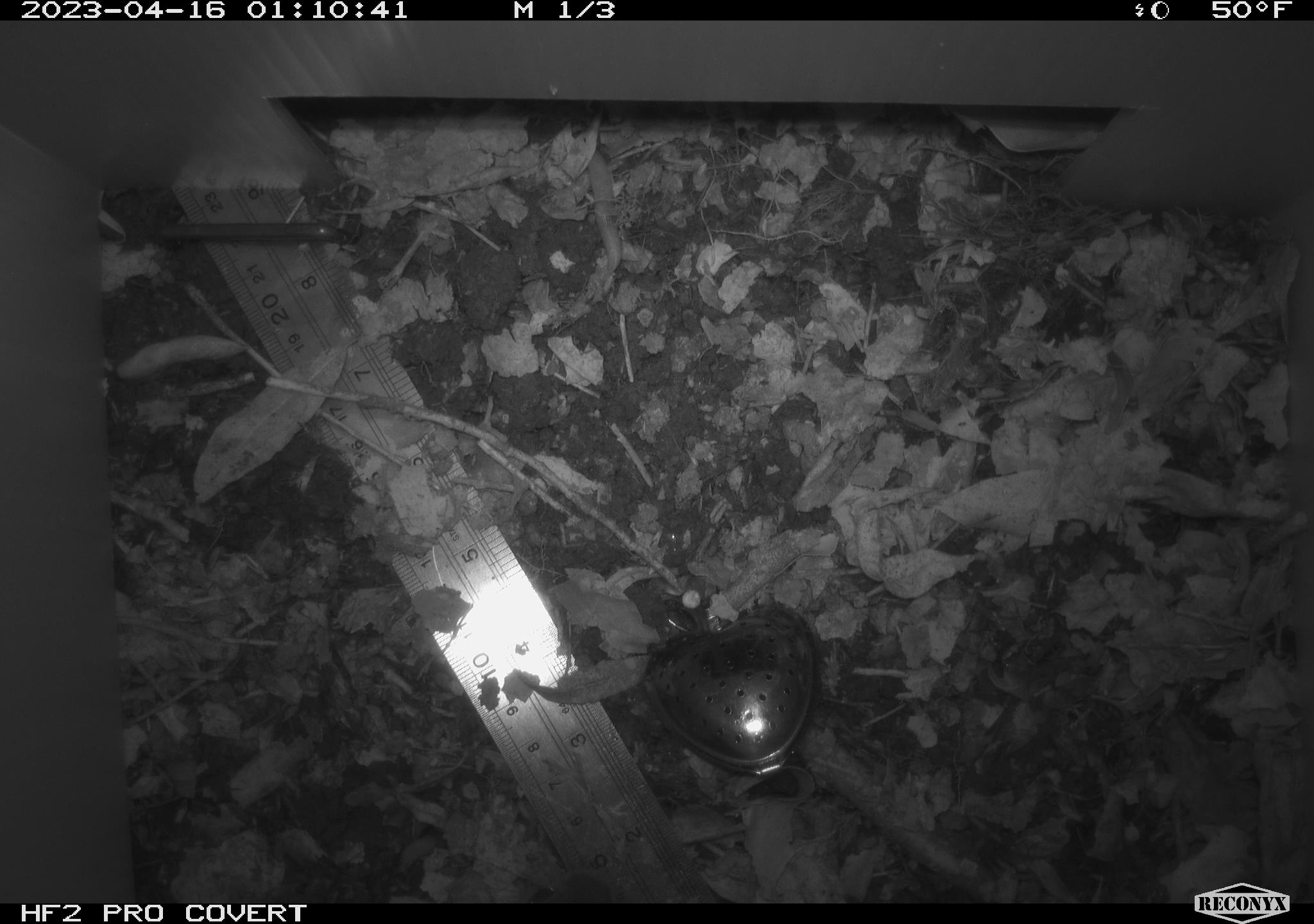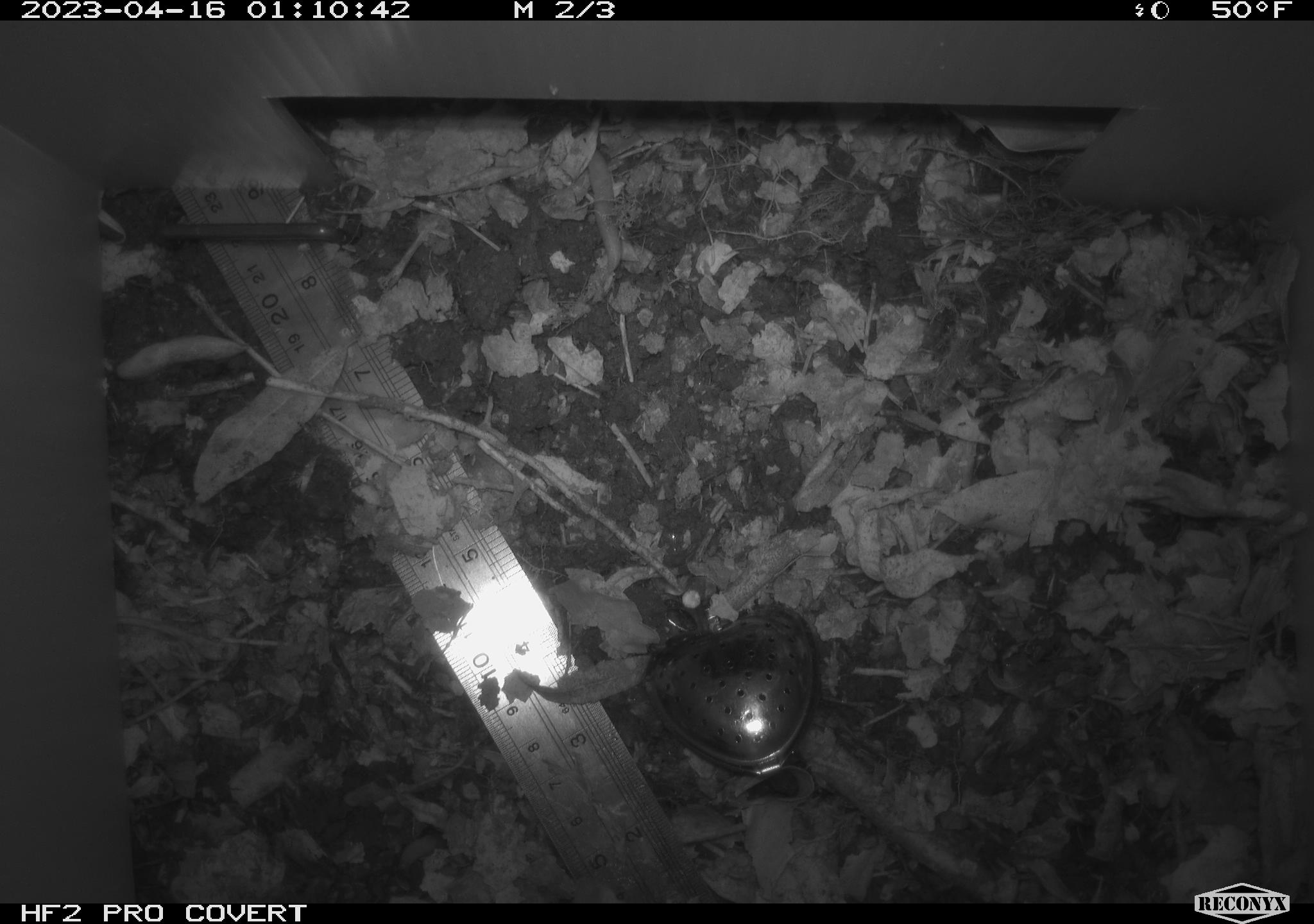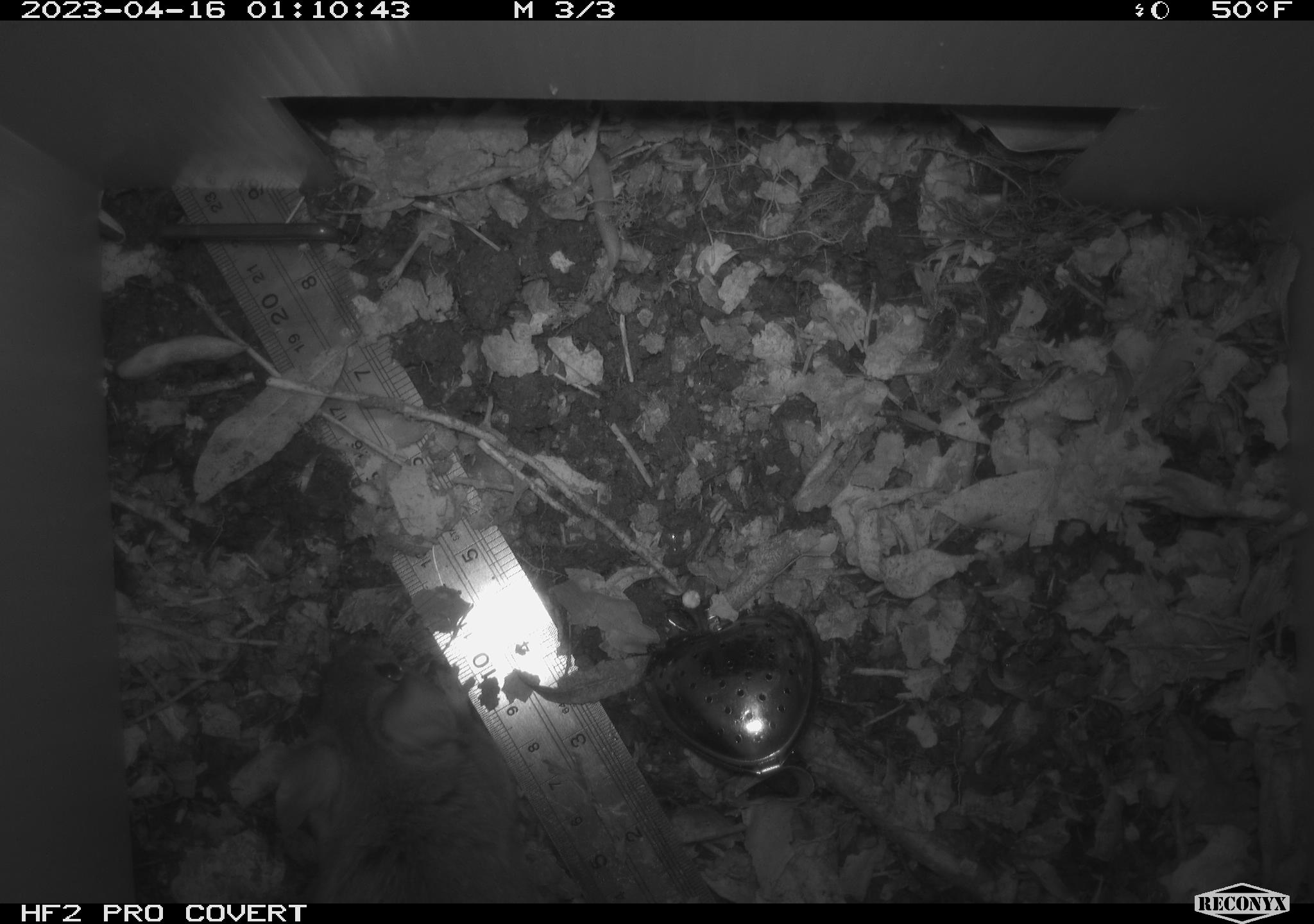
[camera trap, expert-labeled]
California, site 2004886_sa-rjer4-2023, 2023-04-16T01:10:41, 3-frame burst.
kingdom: Animalia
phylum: Chordata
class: Mammalia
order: Rodentia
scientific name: Rodentia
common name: mouse species